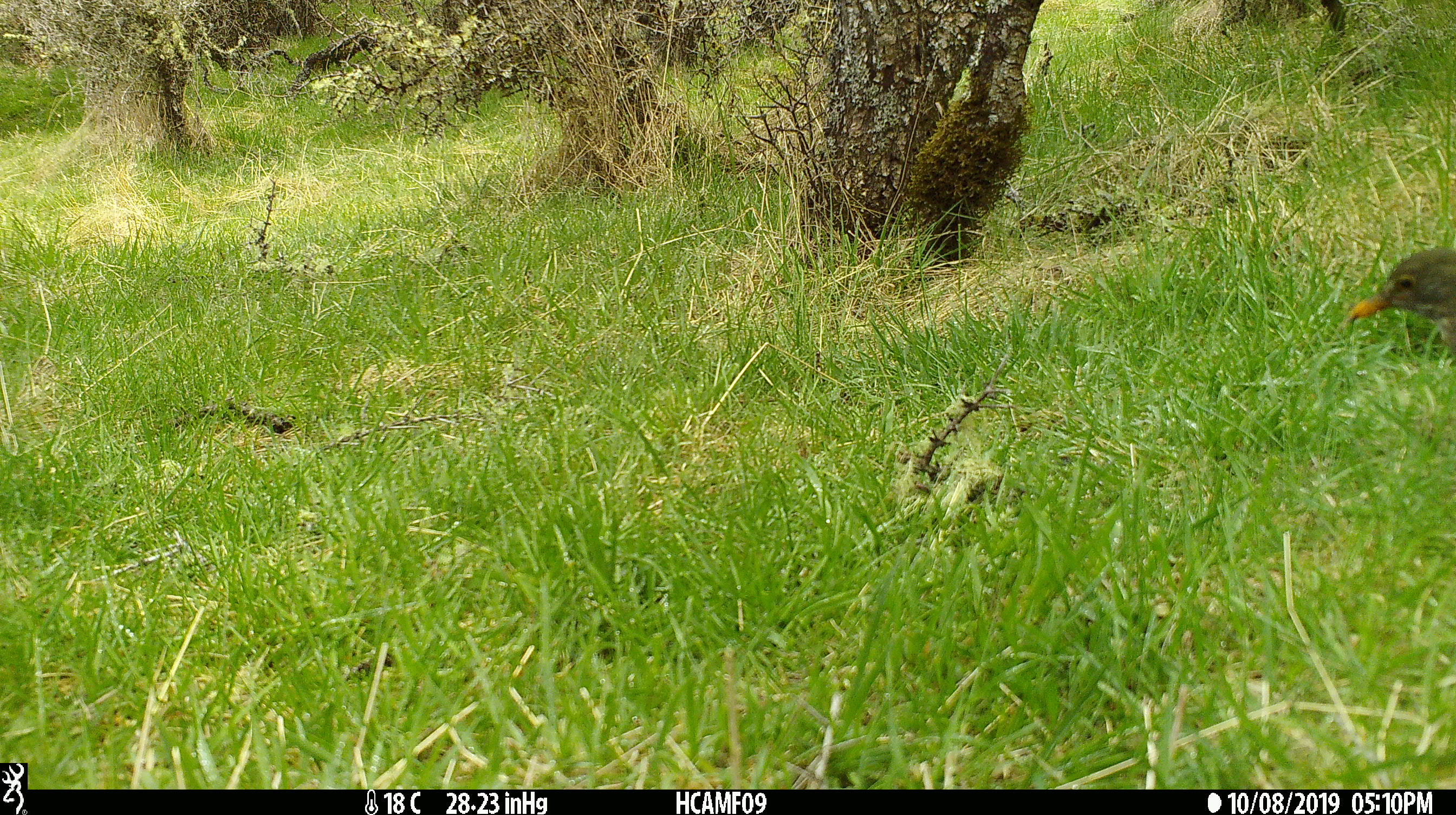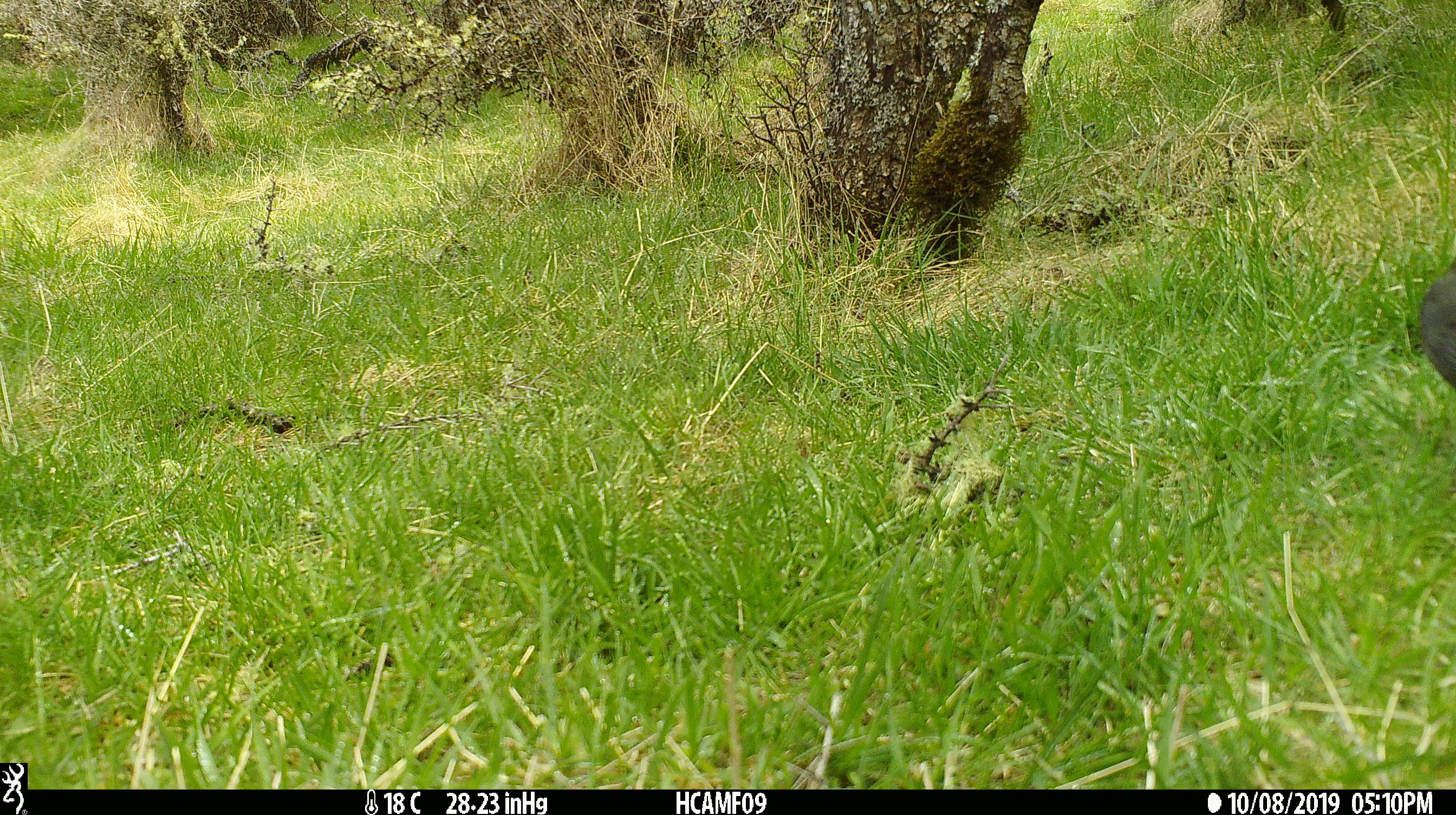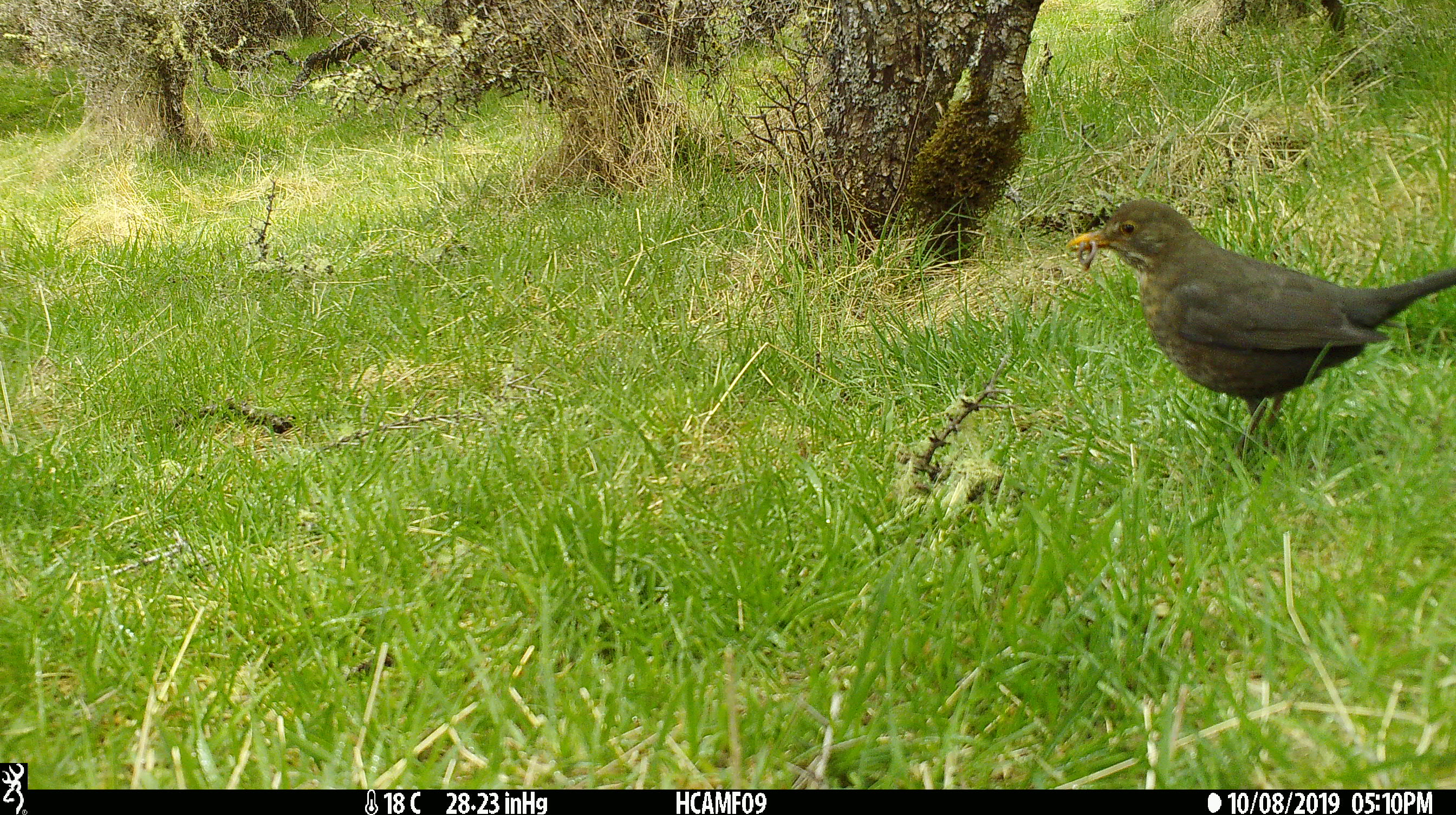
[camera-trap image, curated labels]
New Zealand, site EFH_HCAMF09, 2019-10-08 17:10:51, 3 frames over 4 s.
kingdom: Animalia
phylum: Chordata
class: Aves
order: Passeriformes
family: Turdidae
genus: Turdus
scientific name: Turdus merula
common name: eurasian blackbird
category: blackbird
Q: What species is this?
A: Blackbird (eurasian blackbird) (Turdus merula).